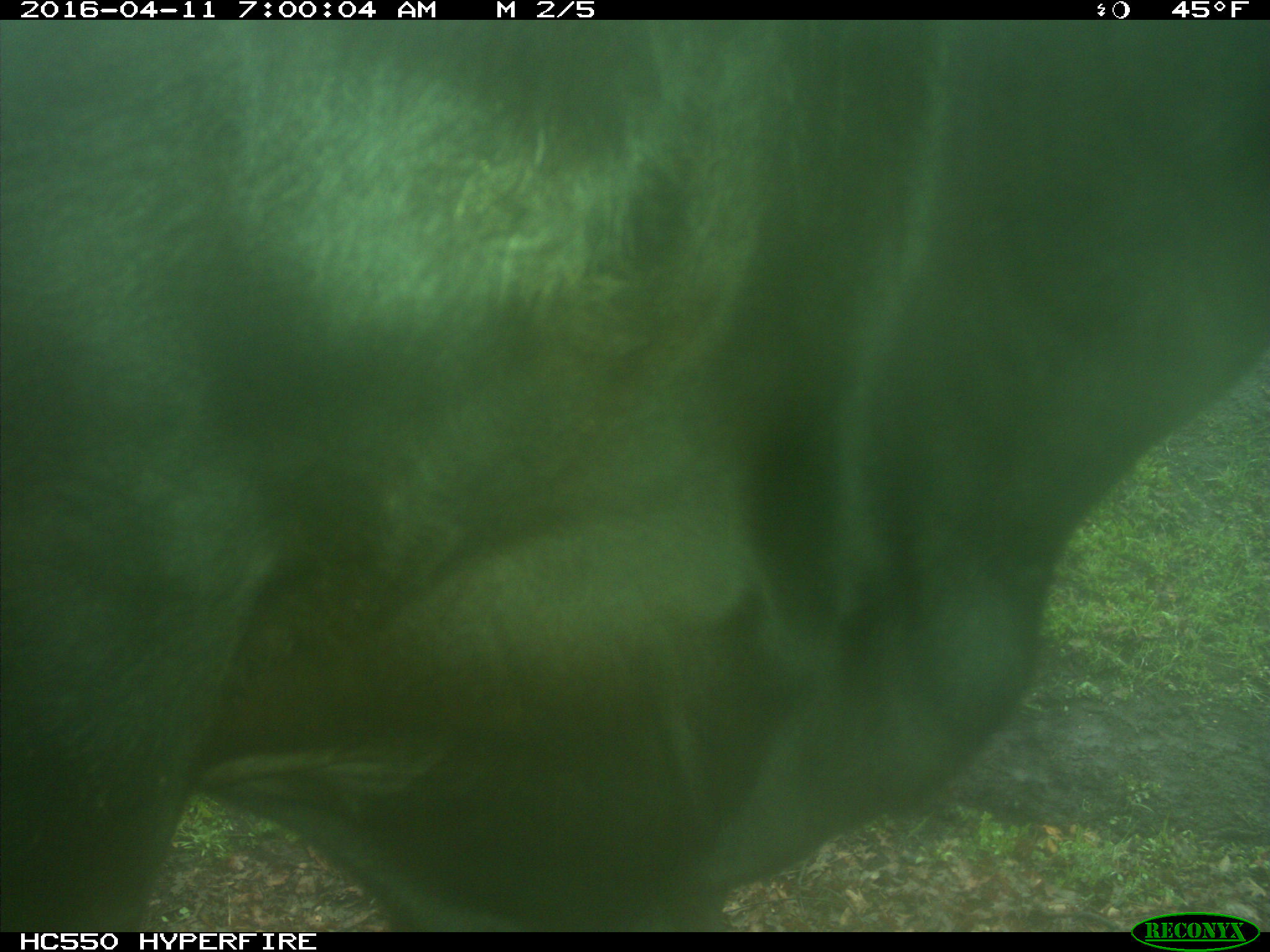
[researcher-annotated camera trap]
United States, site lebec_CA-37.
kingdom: Animalia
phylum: Chordata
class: Mammalia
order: Artiodactyla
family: Bovidae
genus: Bos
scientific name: Bos taurus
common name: domestic cow